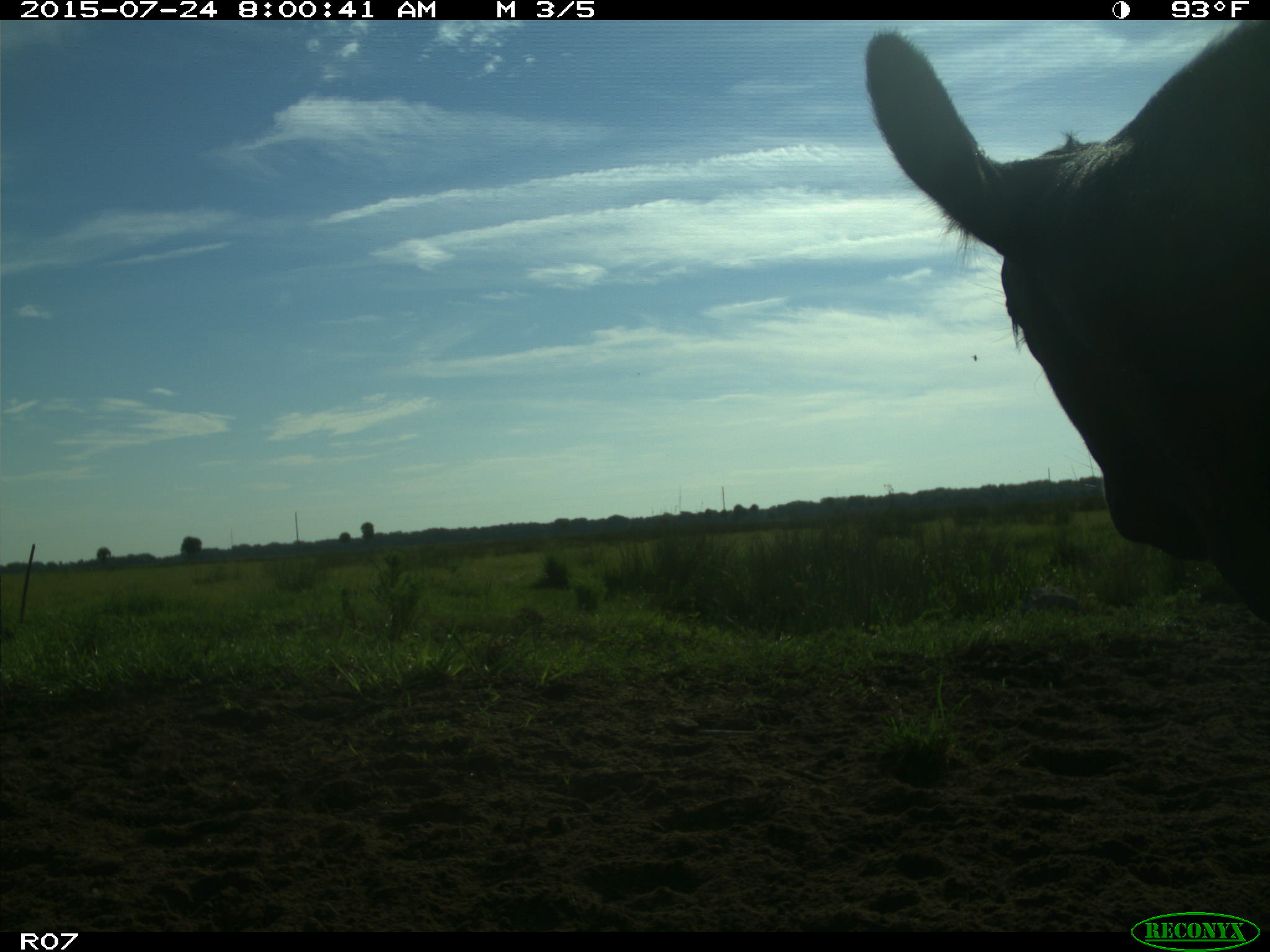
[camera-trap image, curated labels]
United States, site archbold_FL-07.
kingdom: Animalia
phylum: Chordata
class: Mammalia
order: Artiodactyla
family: Bovidae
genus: Bos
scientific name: Bos taurus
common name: domestic cow